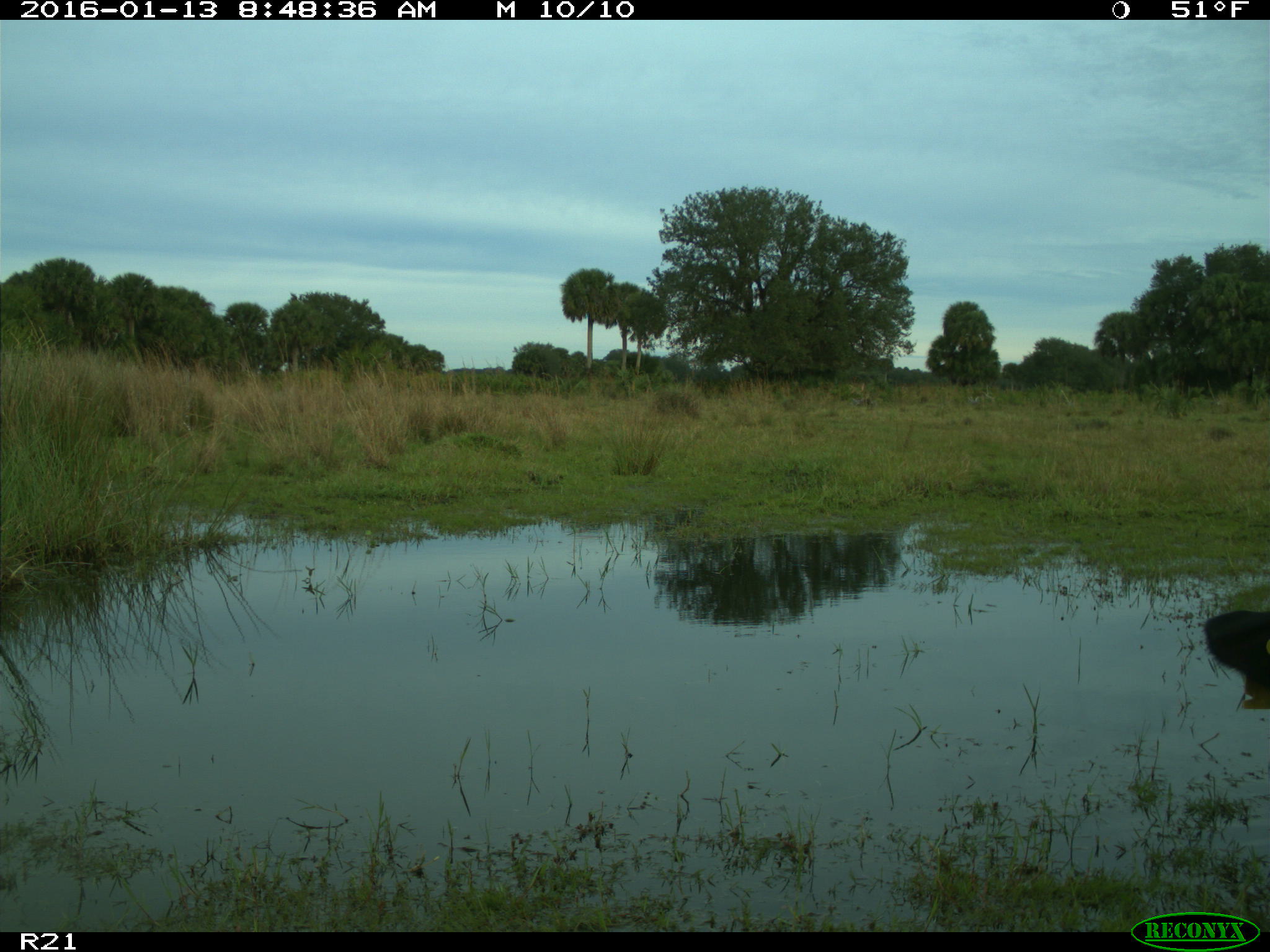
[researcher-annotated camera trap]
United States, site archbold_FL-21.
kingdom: Animalia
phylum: Chordata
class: Mammalia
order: Artiodactyla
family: Bovidae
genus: Bos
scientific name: Bos taurus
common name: domestic cow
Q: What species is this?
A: Bos taurus (domestic cow).